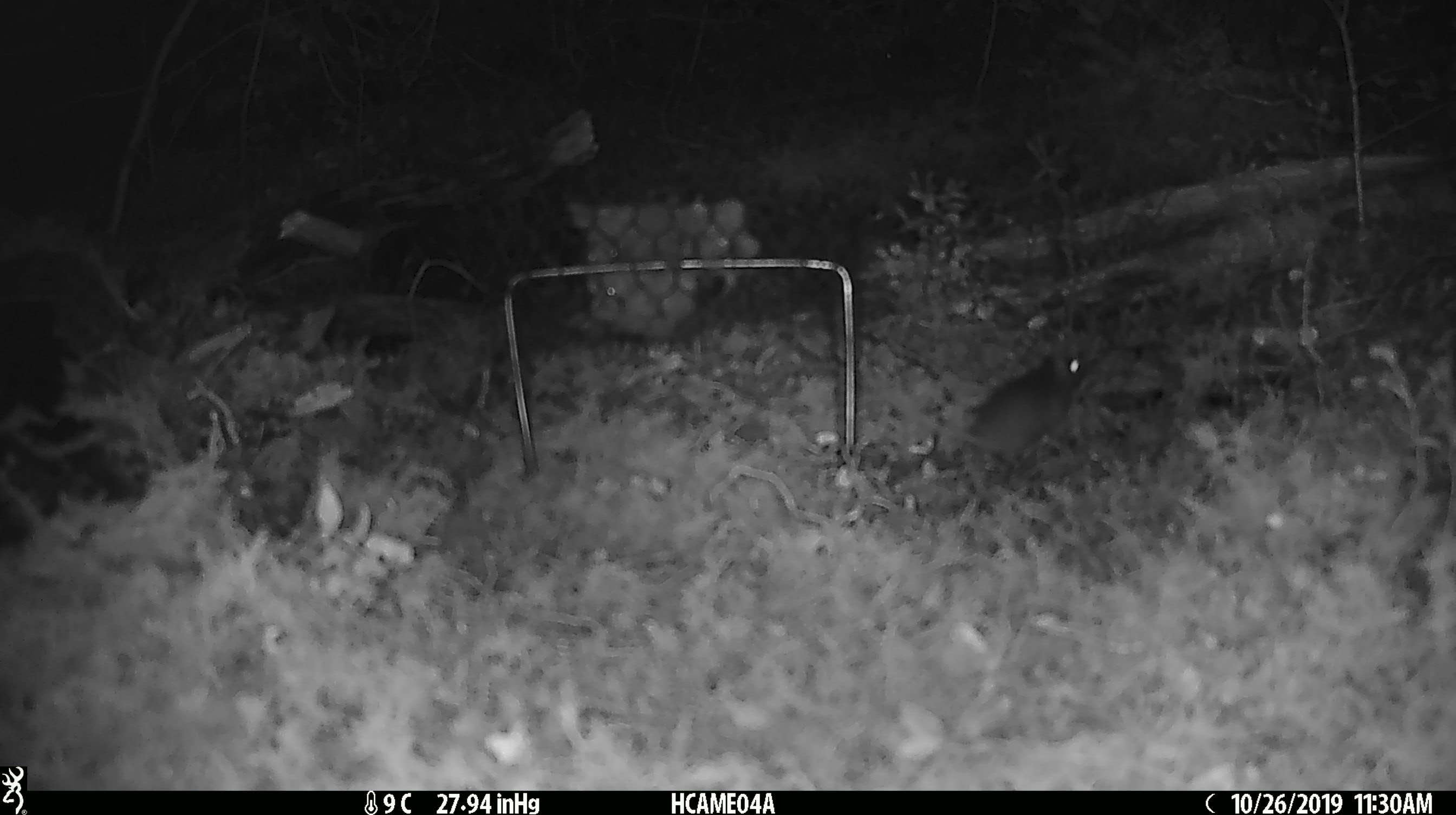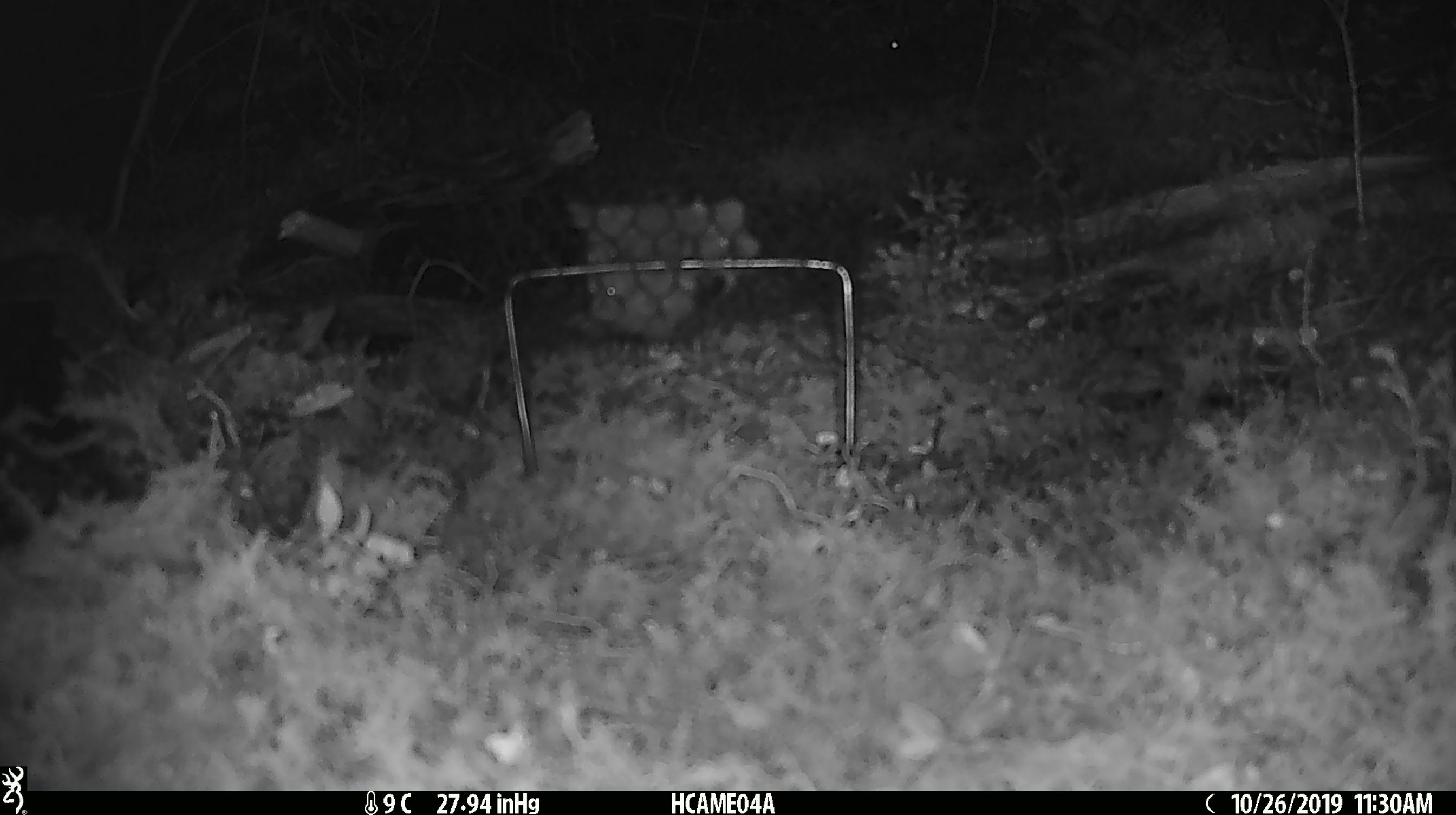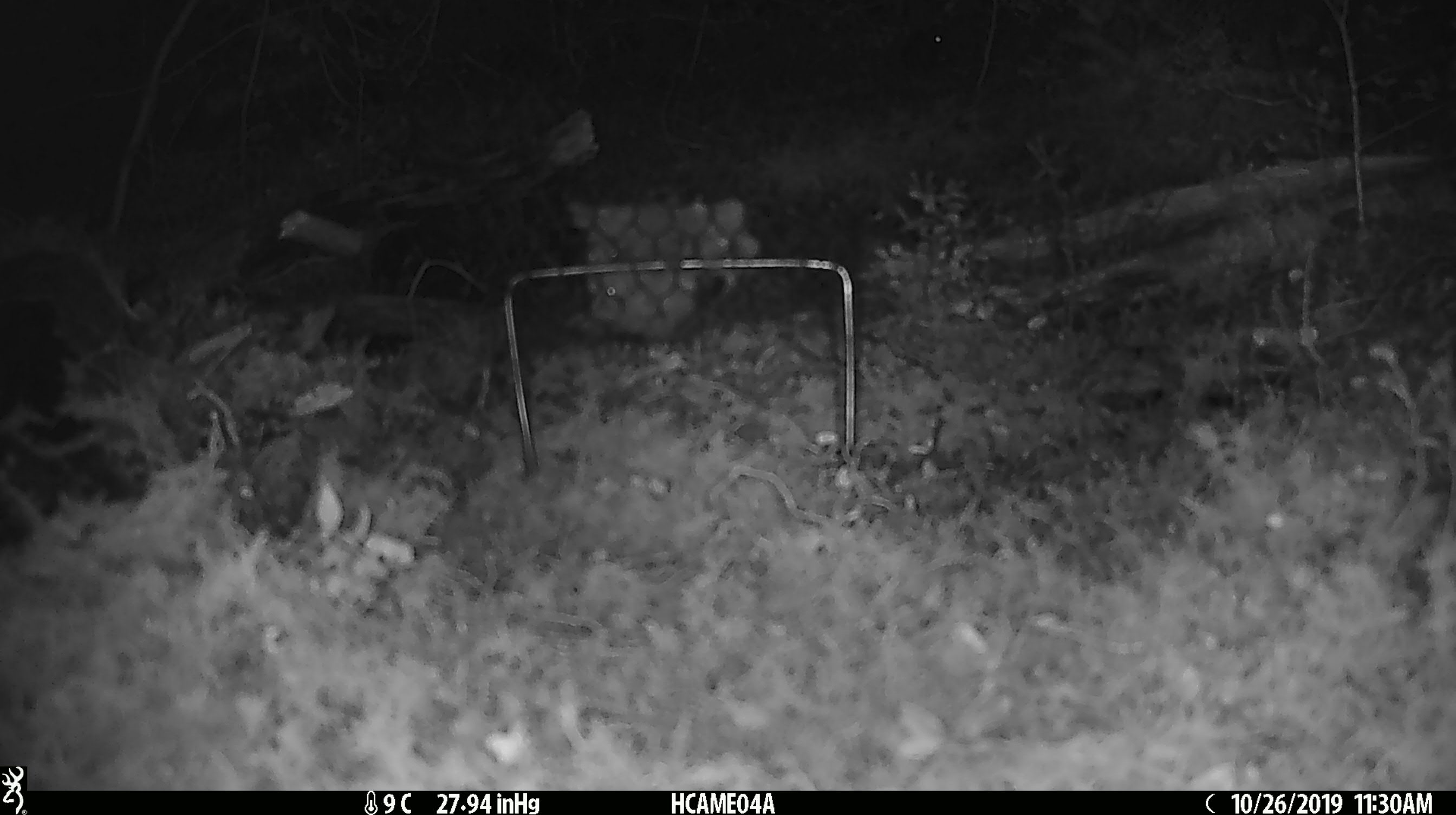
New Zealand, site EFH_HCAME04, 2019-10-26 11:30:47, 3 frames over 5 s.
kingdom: Animalia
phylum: Chordata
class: Mammalia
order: Rodentia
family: Muridae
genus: Mus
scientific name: Mus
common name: mouse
Mouse (Mus).